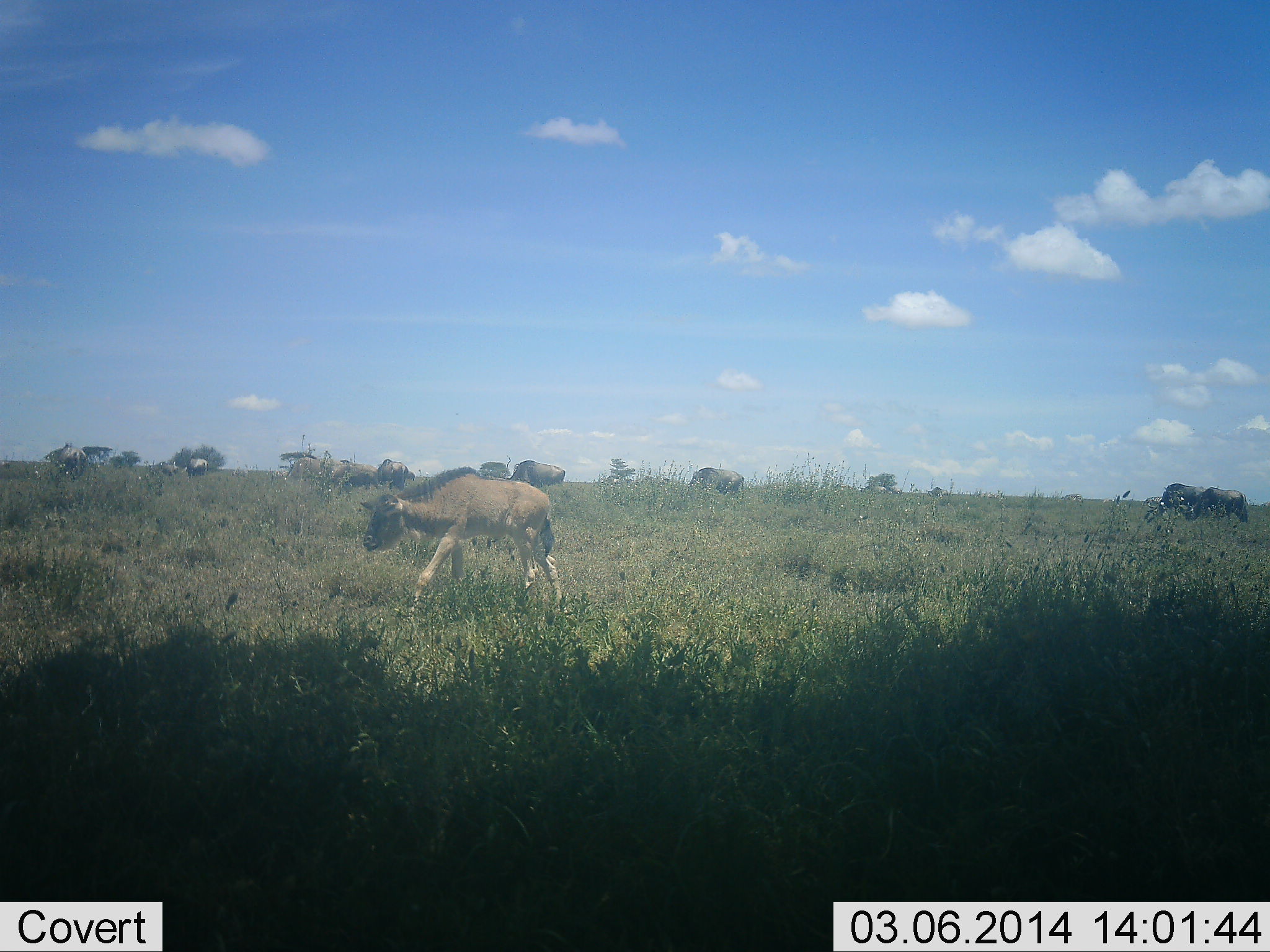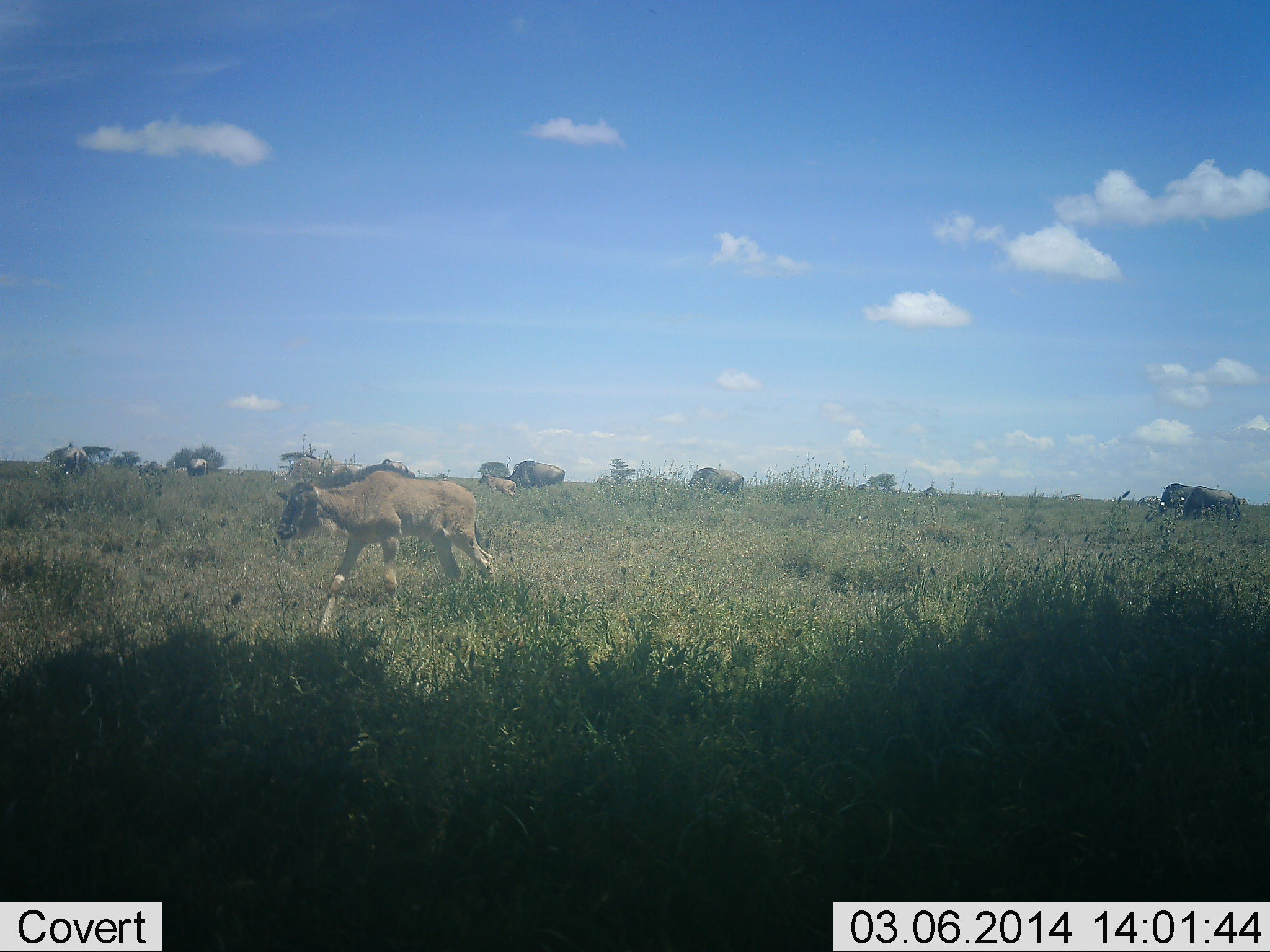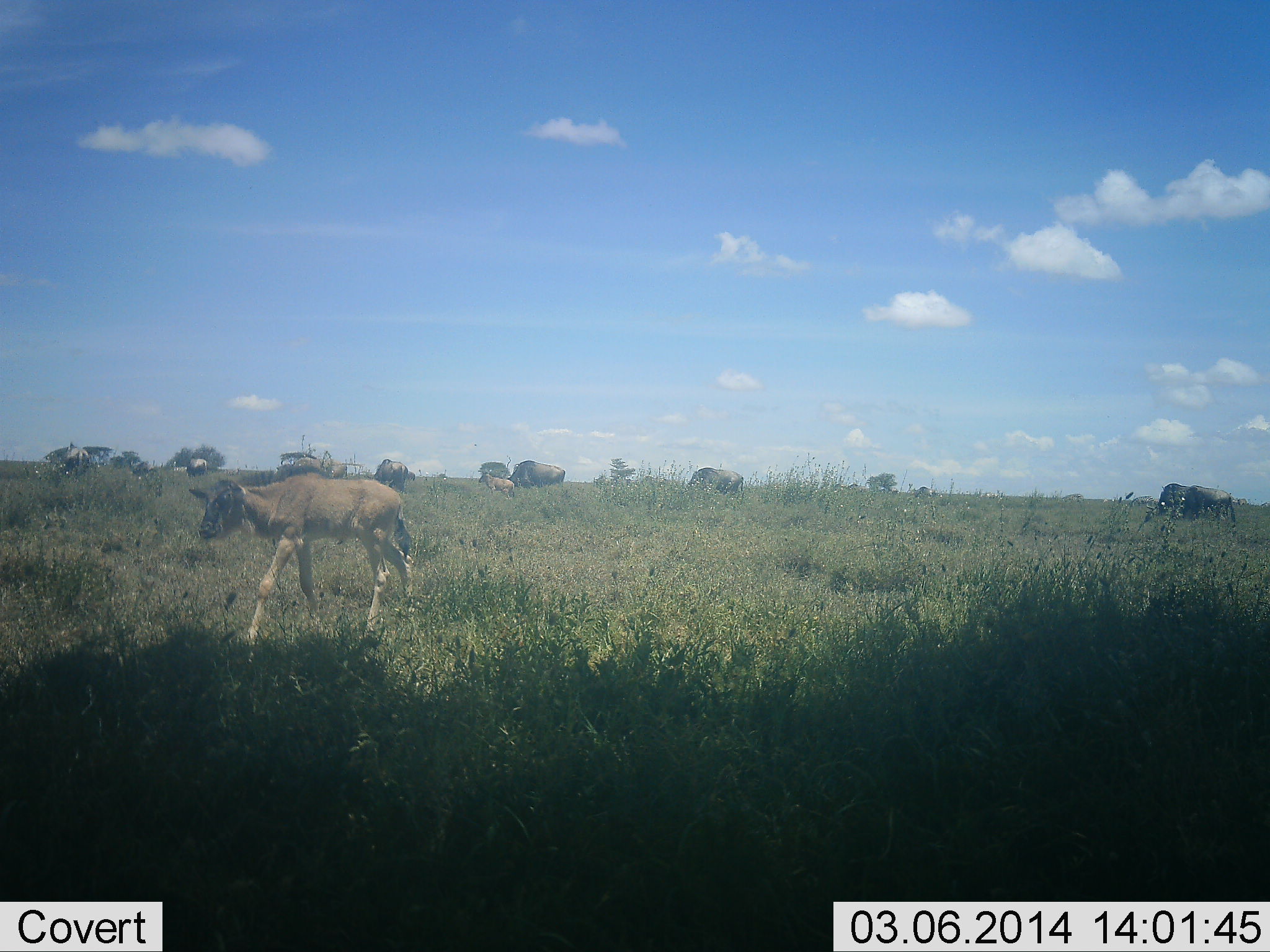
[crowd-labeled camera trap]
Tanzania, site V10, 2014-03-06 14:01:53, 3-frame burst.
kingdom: Animalia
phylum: Chordata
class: Mammalia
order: Artiodactyla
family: Bovidae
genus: Connochaetes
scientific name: Connochaetes taurinus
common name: blue wildebeest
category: wildebeest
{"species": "wildebeest (blue wildebeest) (Connochaetes taurinus)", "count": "11-50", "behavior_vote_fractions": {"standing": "64%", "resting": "0%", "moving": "91%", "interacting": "0%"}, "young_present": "82%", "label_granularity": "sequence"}